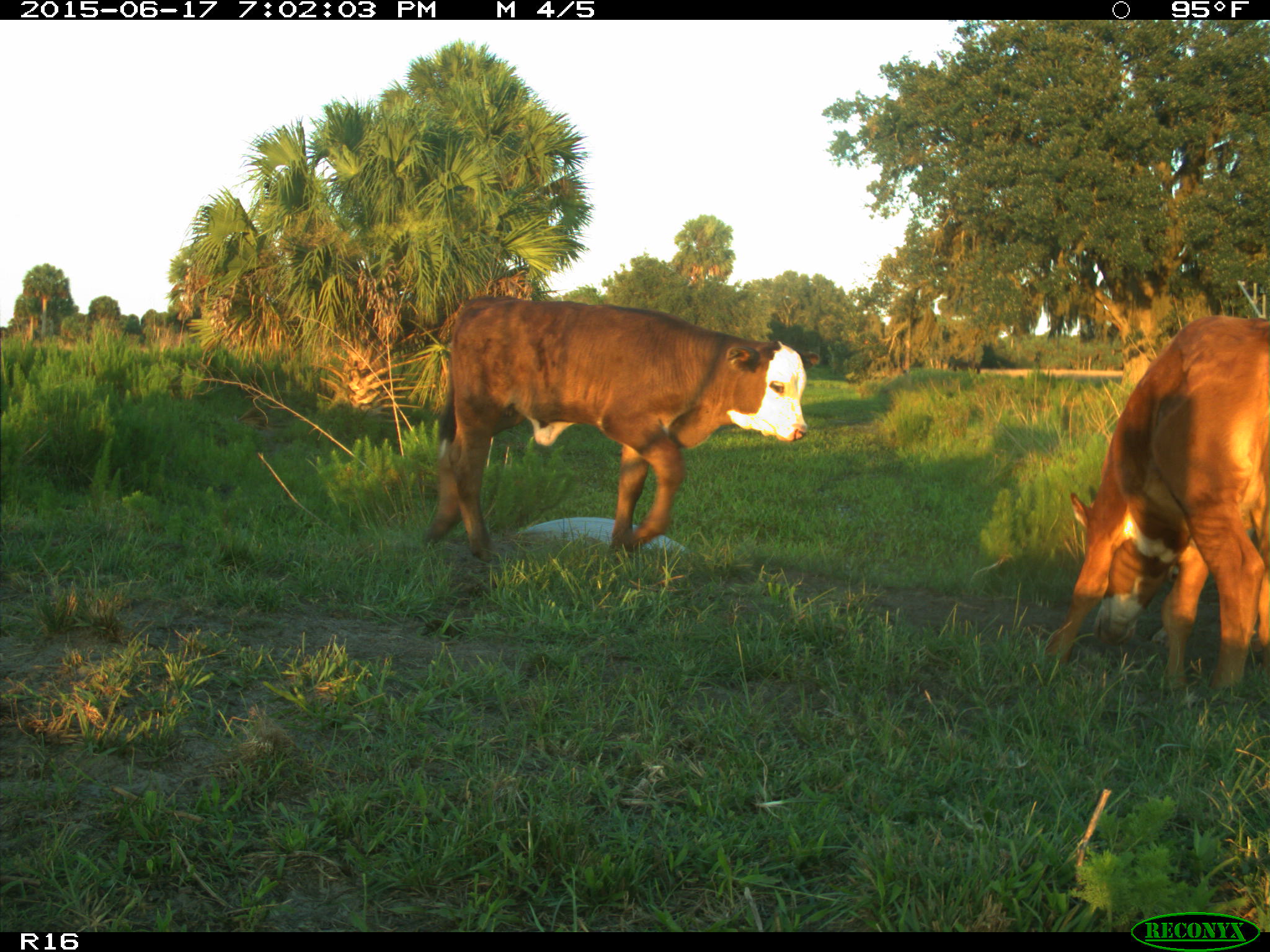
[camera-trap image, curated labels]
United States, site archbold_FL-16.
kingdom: Animalia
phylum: Chordata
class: Mammalia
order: Artiodactyla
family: Bovidae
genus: Bos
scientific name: Bos taurus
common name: domestic cow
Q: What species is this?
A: Bos taurus (domestic cow).